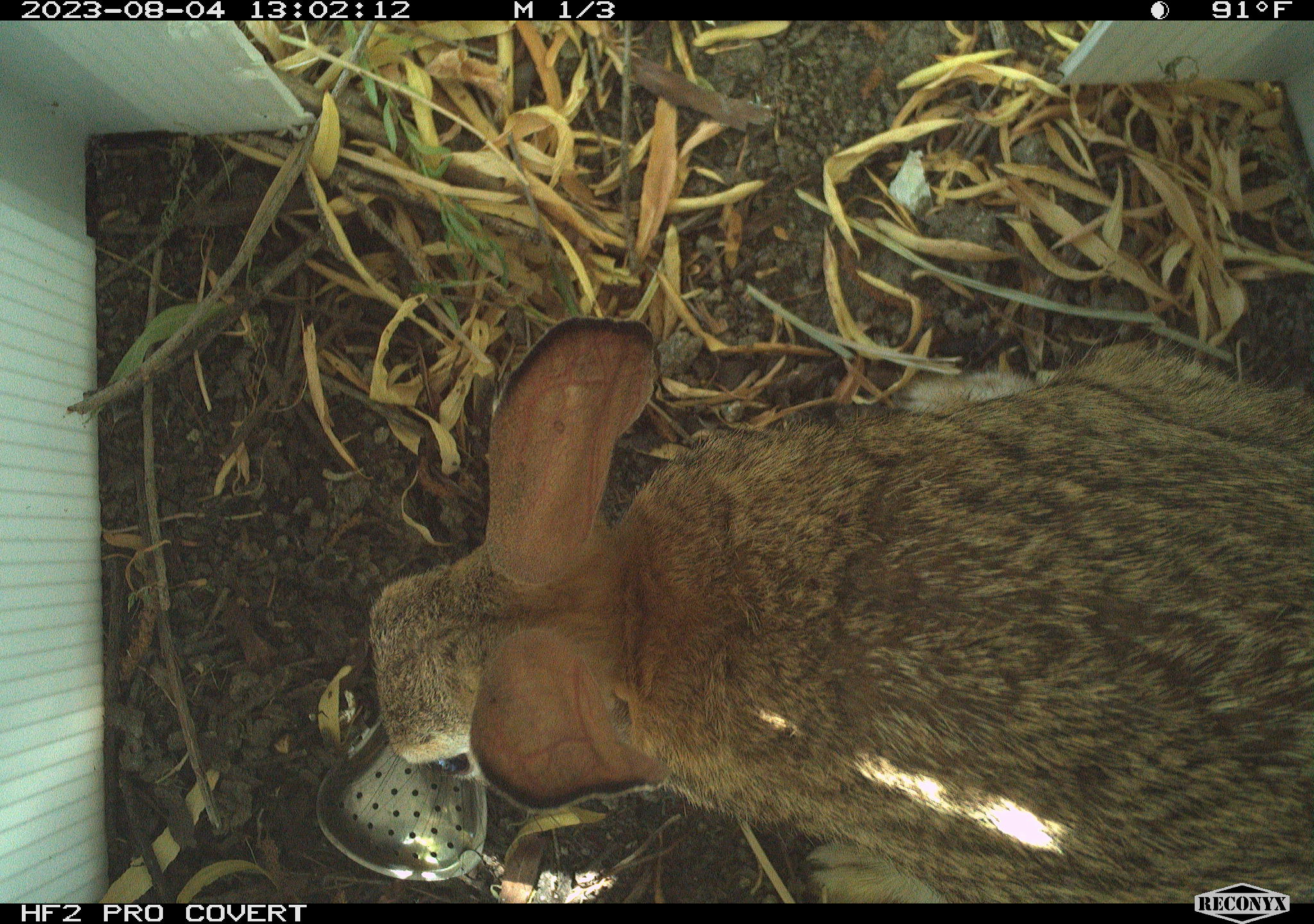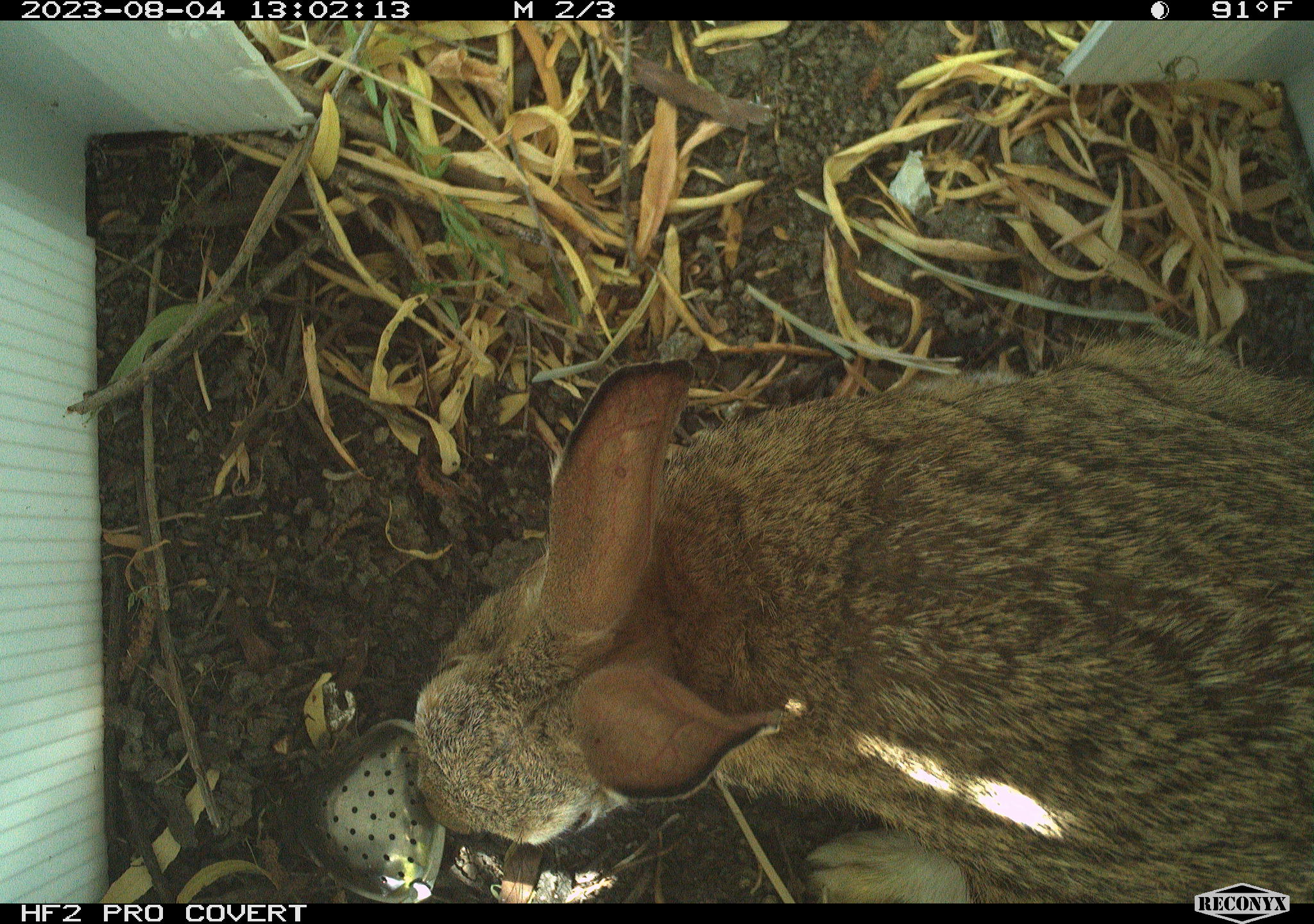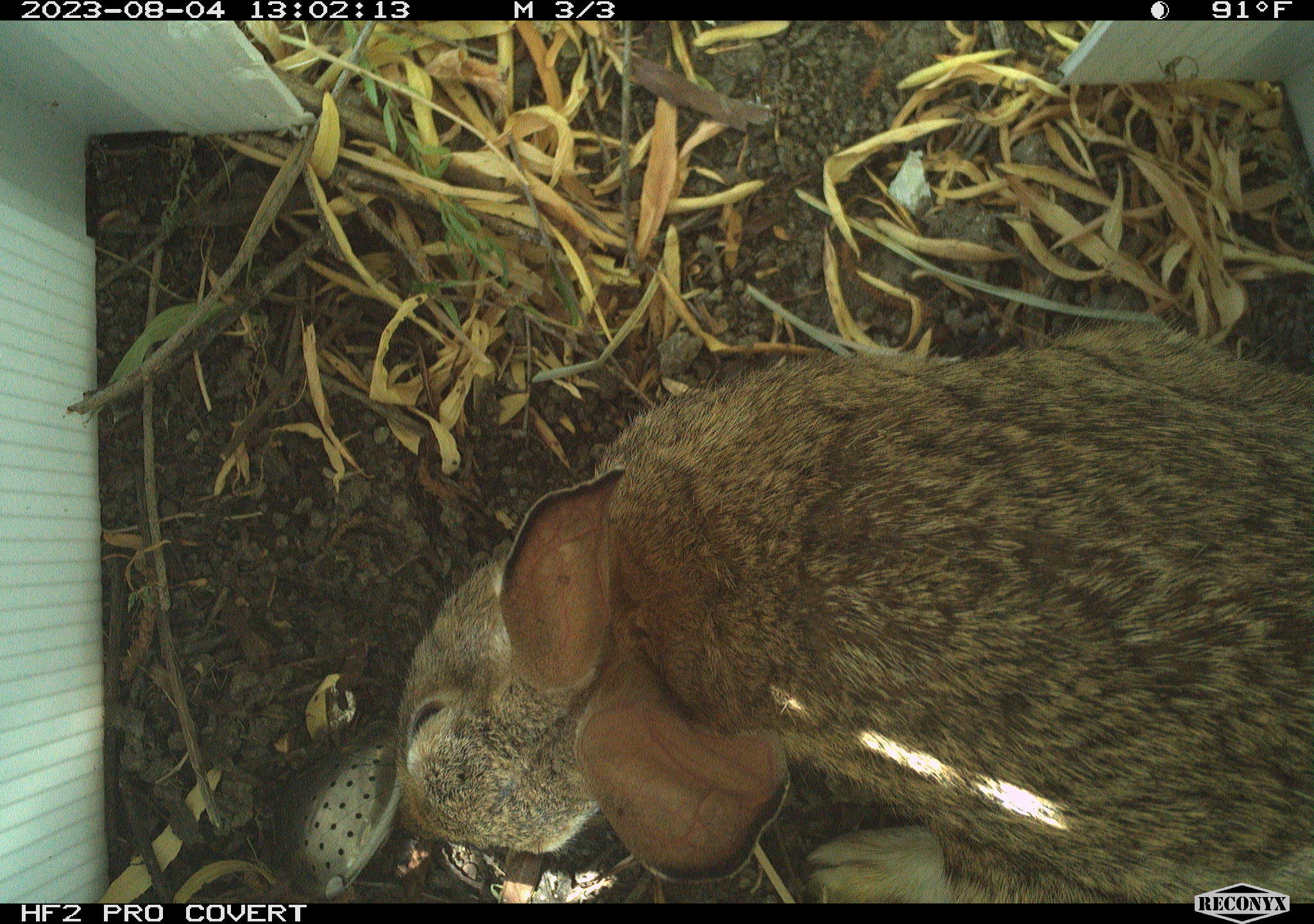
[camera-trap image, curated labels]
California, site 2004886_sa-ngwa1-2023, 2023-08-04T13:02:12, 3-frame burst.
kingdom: Animalia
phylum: Chordata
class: Mammalia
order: Lagomorpha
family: Leporidae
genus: Sylvilagus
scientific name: Sylvilagus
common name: cottontail rabbits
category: sylvilagus species